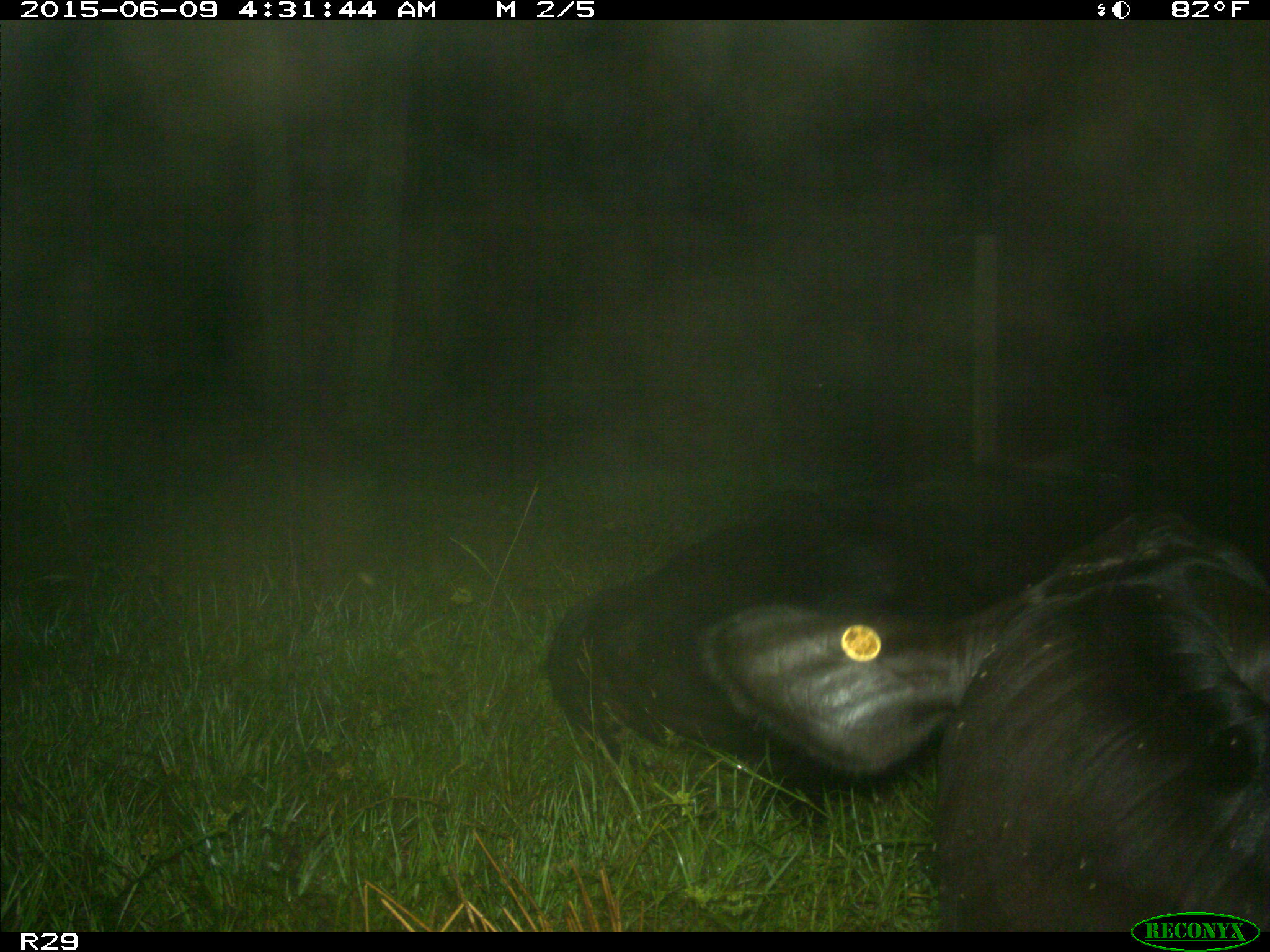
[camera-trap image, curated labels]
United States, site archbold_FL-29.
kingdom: Animalia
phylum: Chordata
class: Mammalia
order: Artiodactyla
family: Bovidae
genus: Bos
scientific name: Bos taurus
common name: domestic cow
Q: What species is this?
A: Bos taurus (domestic cow).